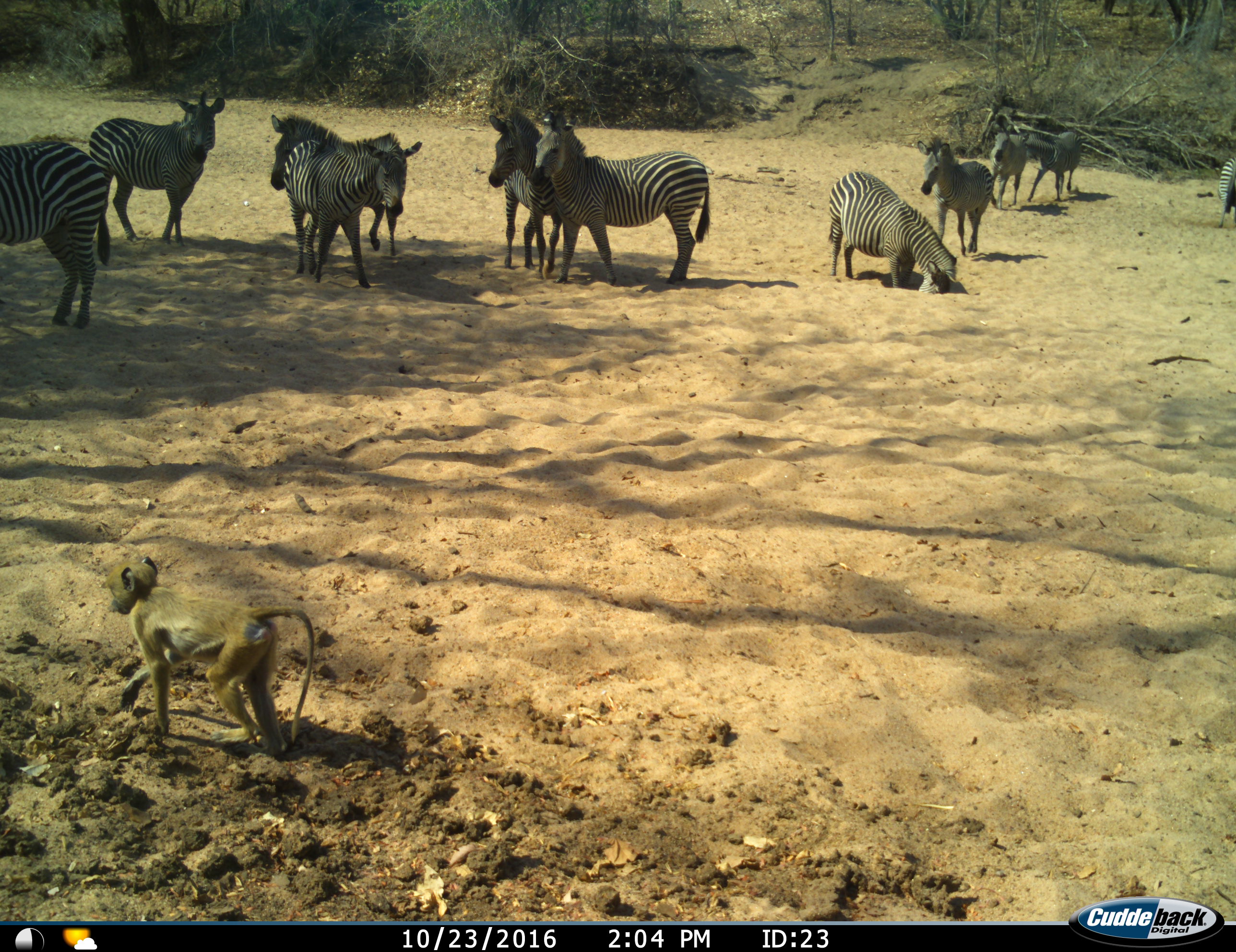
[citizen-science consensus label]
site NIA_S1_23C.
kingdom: Animalia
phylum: Chordata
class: Mammalia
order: Primates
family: Cercopithecidae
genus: Papio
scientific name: Papio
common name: baboon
Baboon (Papio), count 1. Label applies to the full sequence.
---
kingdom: Animalia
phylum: Chordata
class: Mammalia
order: Perissodactyla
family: Equidae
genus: Equus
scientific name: Equus quagga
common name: plains zebra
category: zebraplains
Zebraplains (plains zebra) (Equus quagga), count 11-50. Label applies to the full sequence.